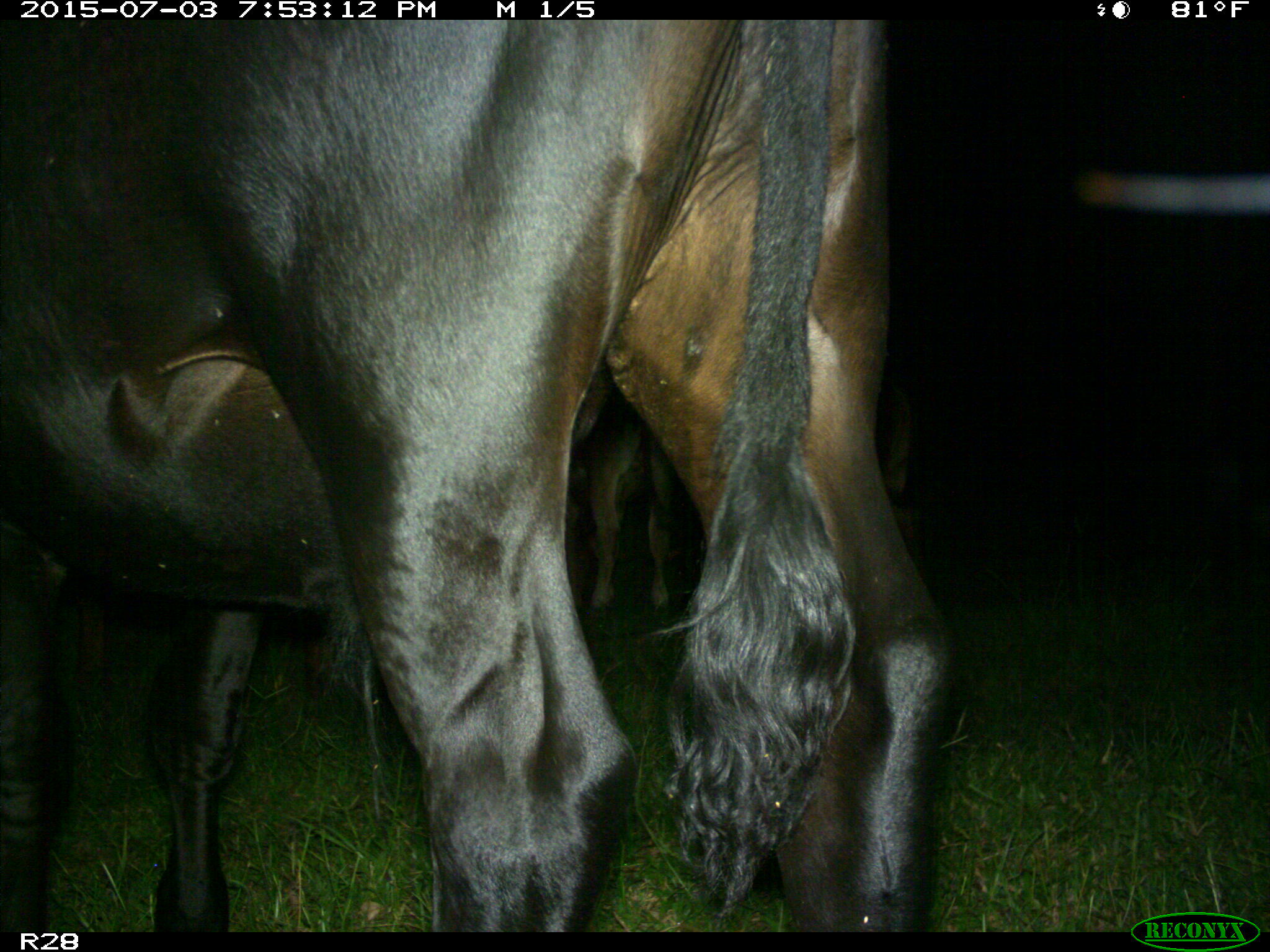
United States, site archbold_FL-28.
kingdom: Animalia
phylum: Chordata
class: Mammalia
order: Artiodactyla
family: Bovidae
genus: Bos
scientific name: Bos taurus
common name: domestic cow